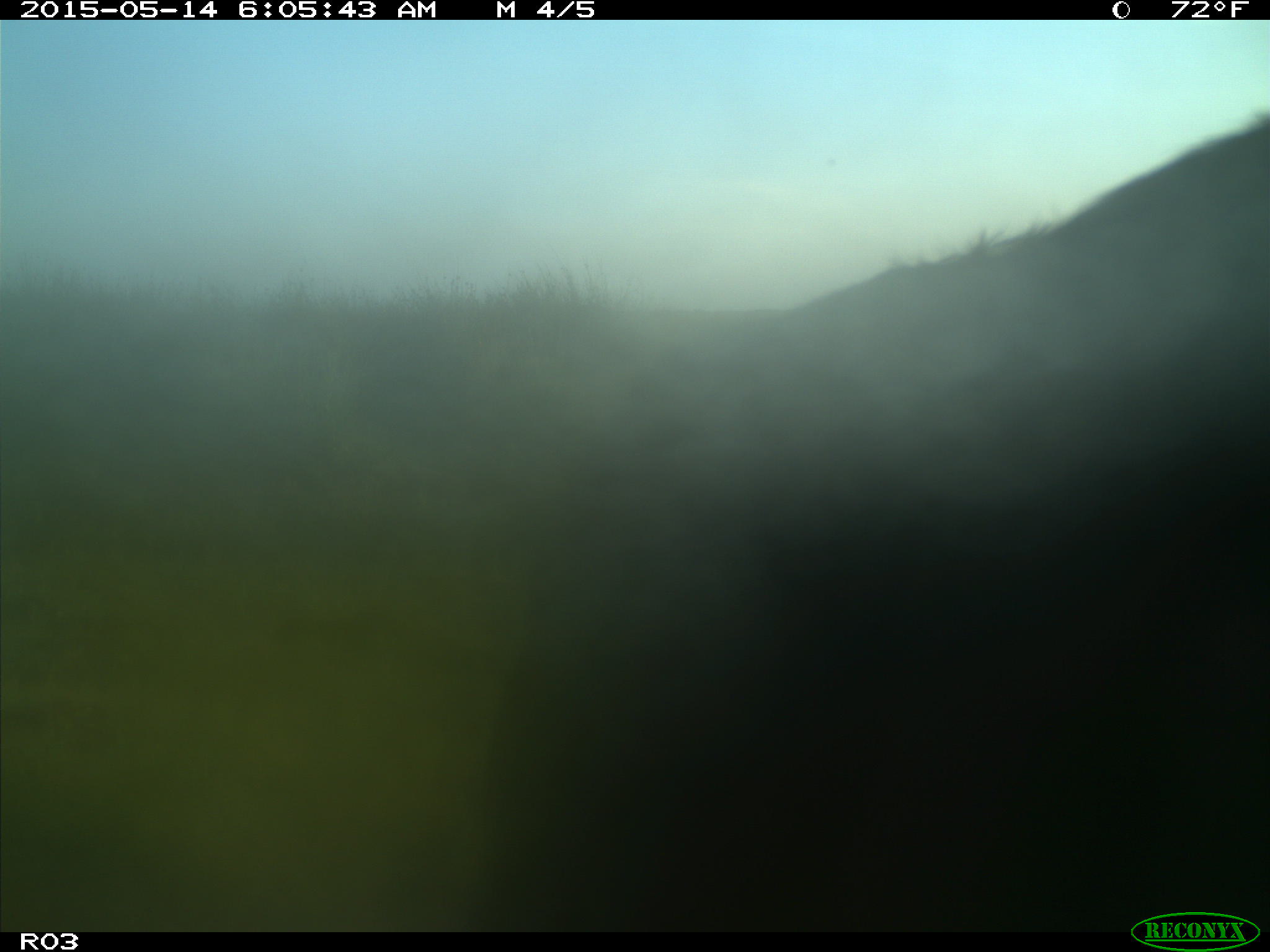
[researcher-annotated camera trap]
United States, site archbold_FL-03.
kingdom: Animalia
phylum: Chordata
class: Mammalia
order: Artiodactyla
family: Bovidae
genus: Bos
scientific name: Bos taurus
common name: domestic cow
Bos taurus (domestic cow).